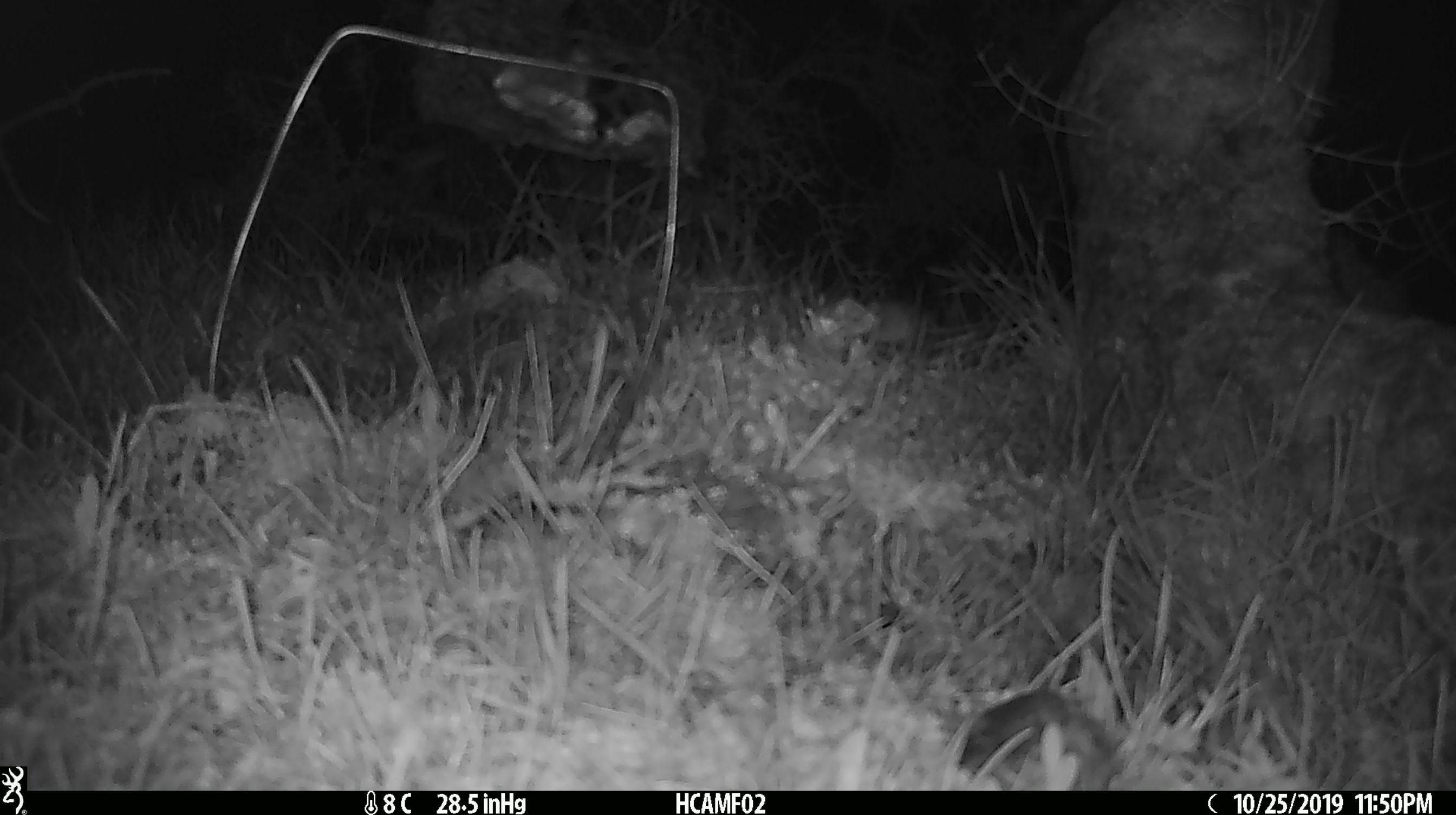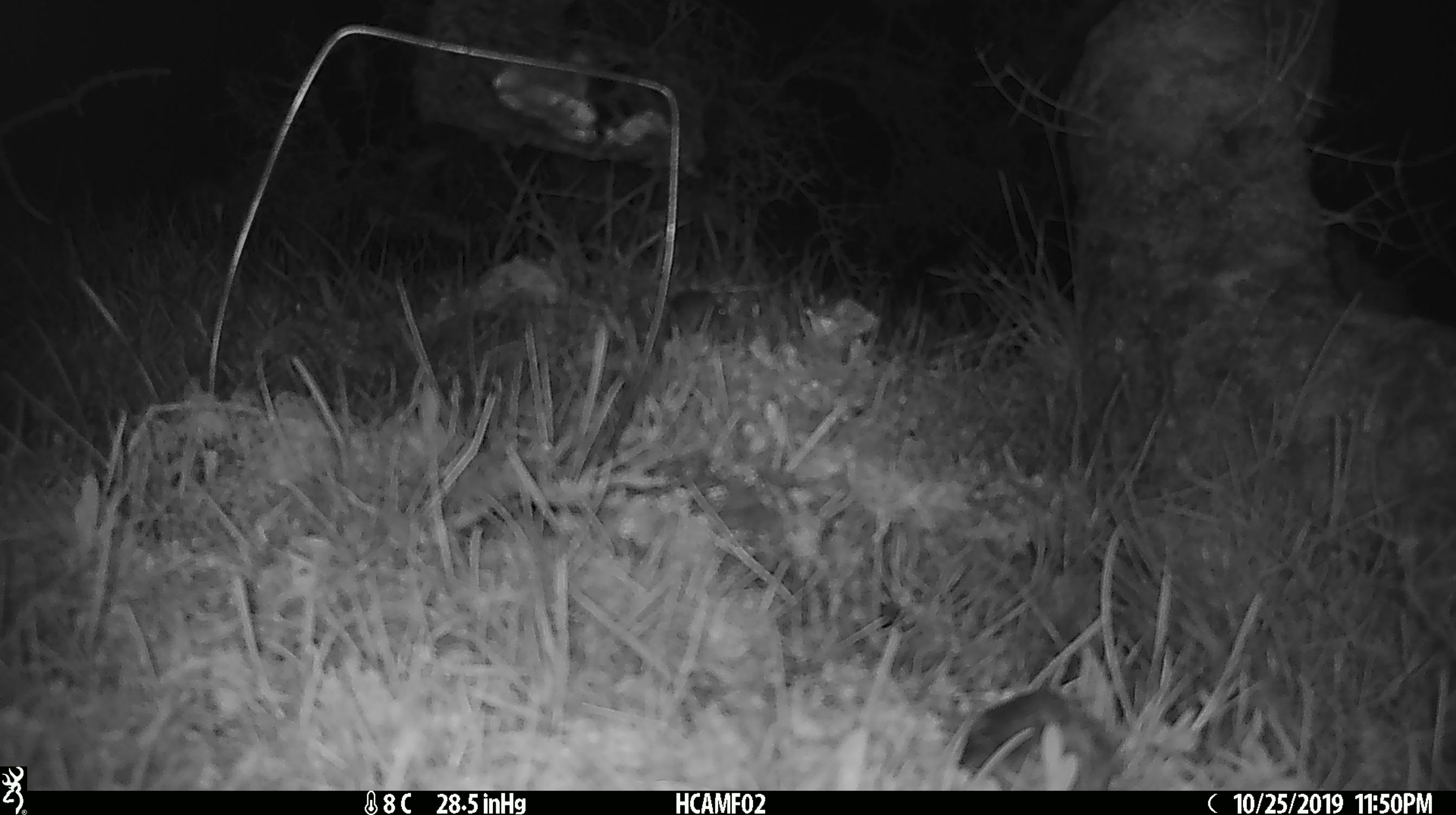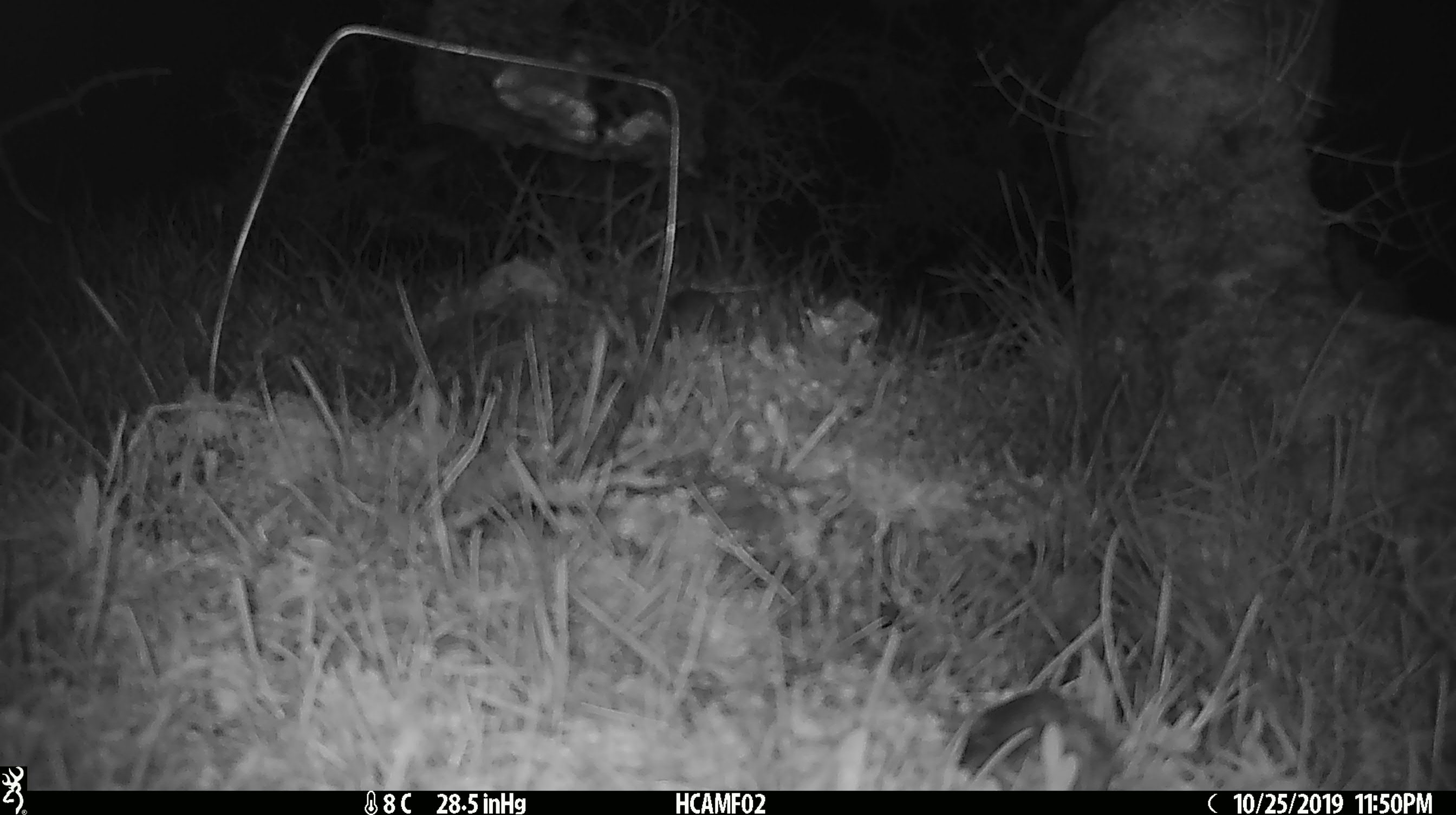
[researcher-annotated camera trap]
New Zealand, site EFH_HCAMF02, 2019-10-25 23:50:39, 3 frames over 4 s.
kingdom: Animalia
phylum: Chordata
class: Mammalia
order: Rodentia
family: Muridae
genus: Mus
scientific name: Mus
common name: mouse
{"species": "mouse (Mus)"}